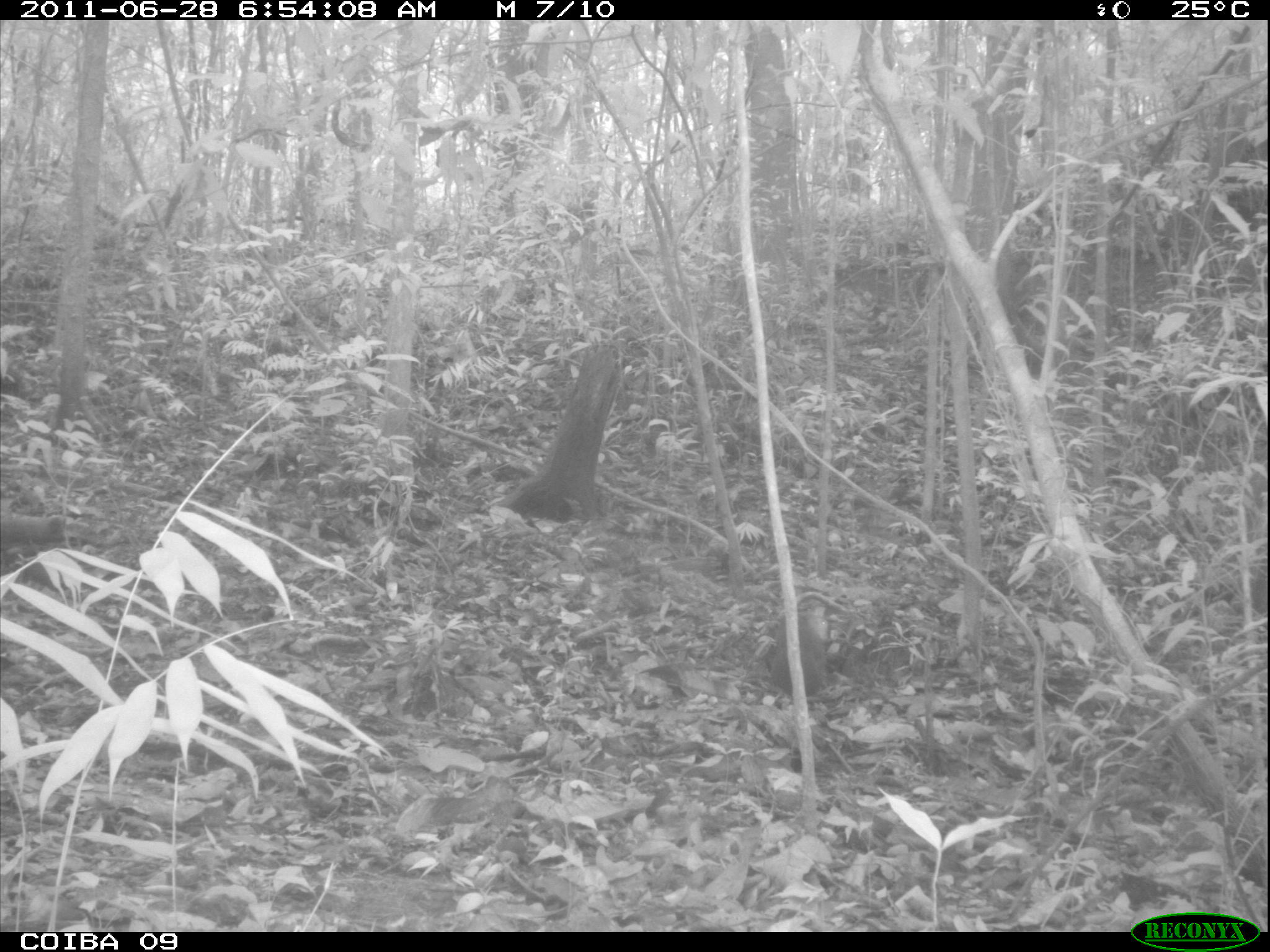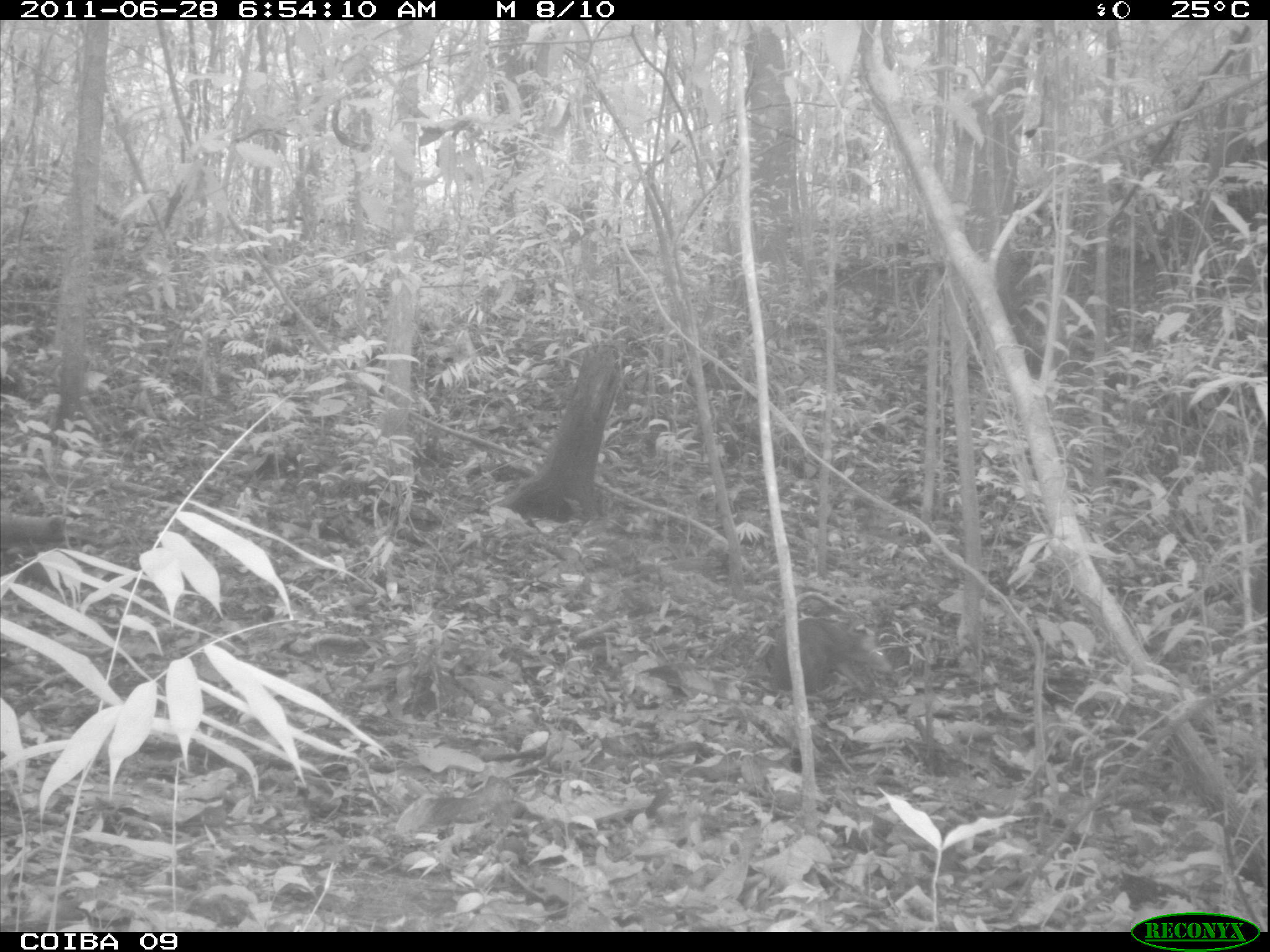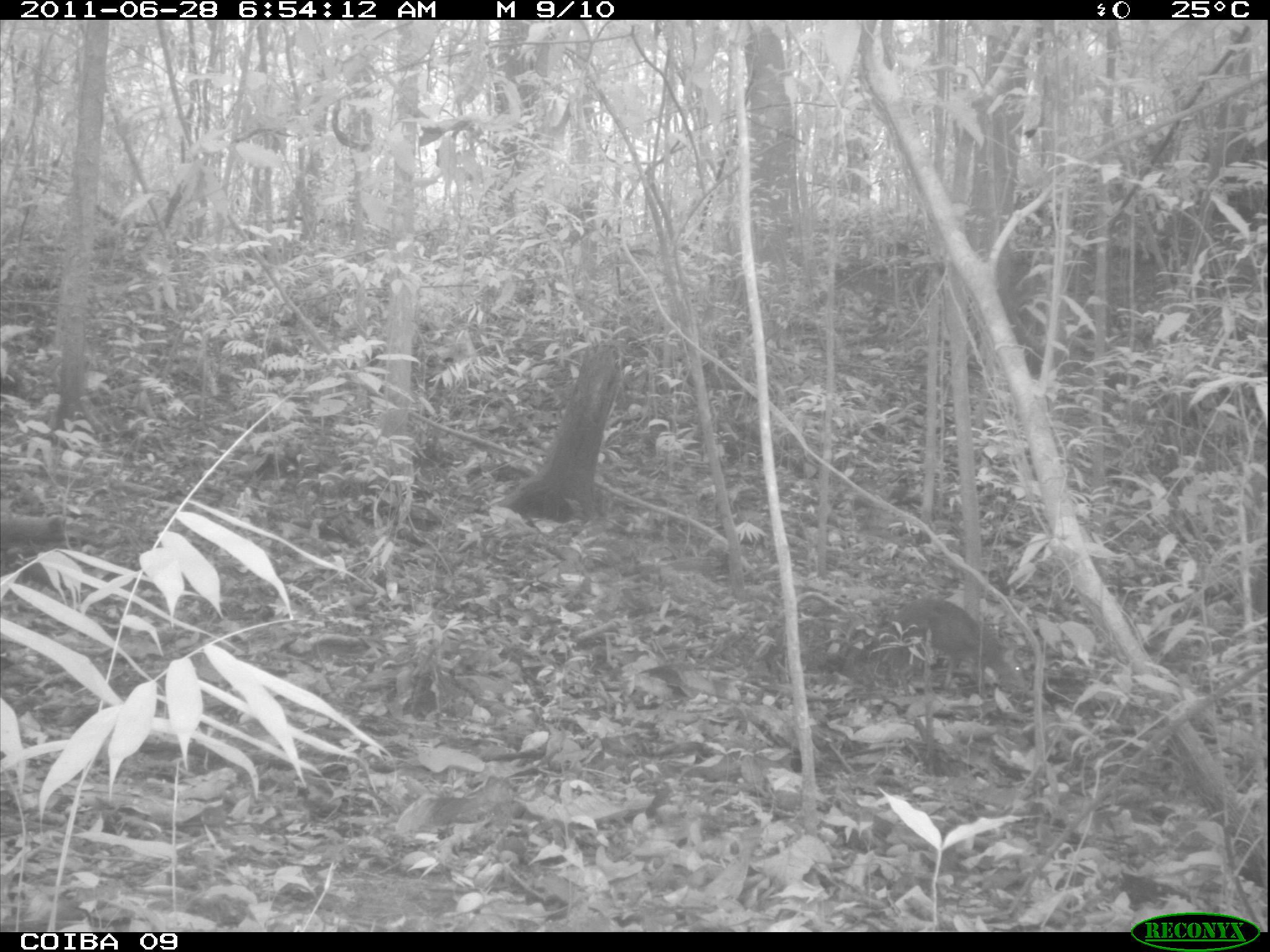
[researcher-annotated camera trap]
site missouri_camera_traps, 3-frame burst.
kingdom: Animalia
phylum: Chordata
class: Mammalia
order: Rodentia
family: Dasyproctidae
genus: Dasyprocta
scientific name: Dasyprocta coibae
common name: coiban agouti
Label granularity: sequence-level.